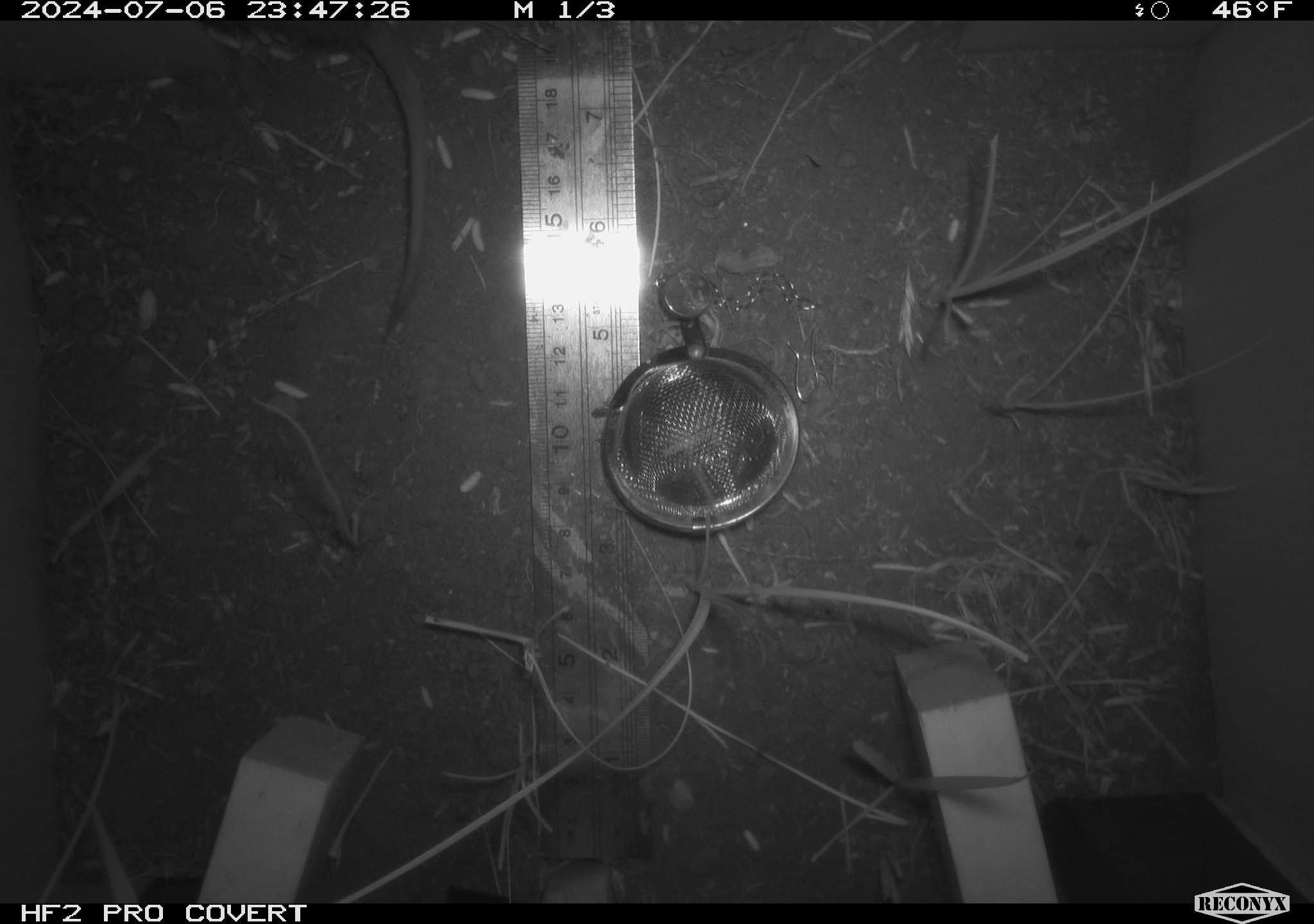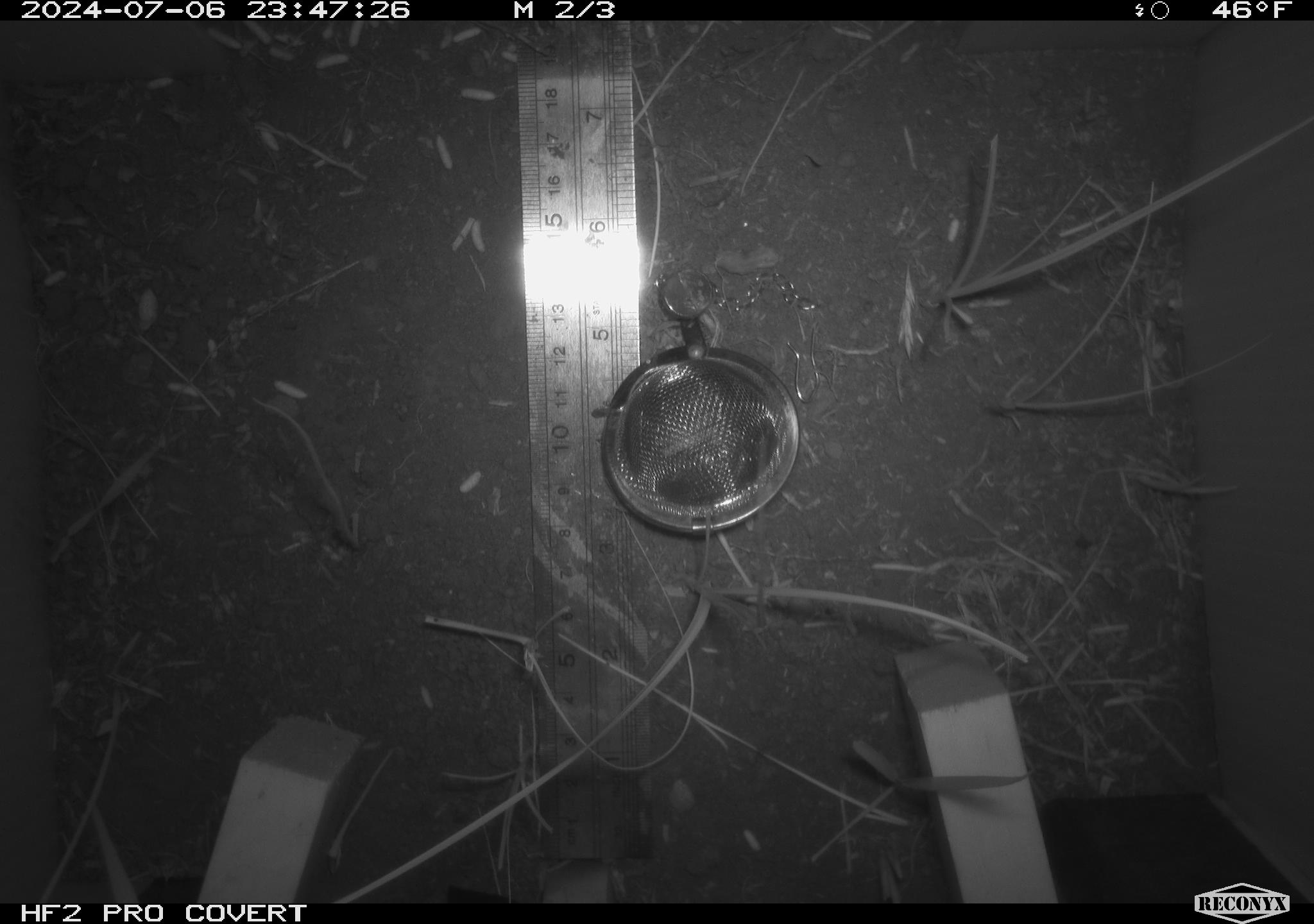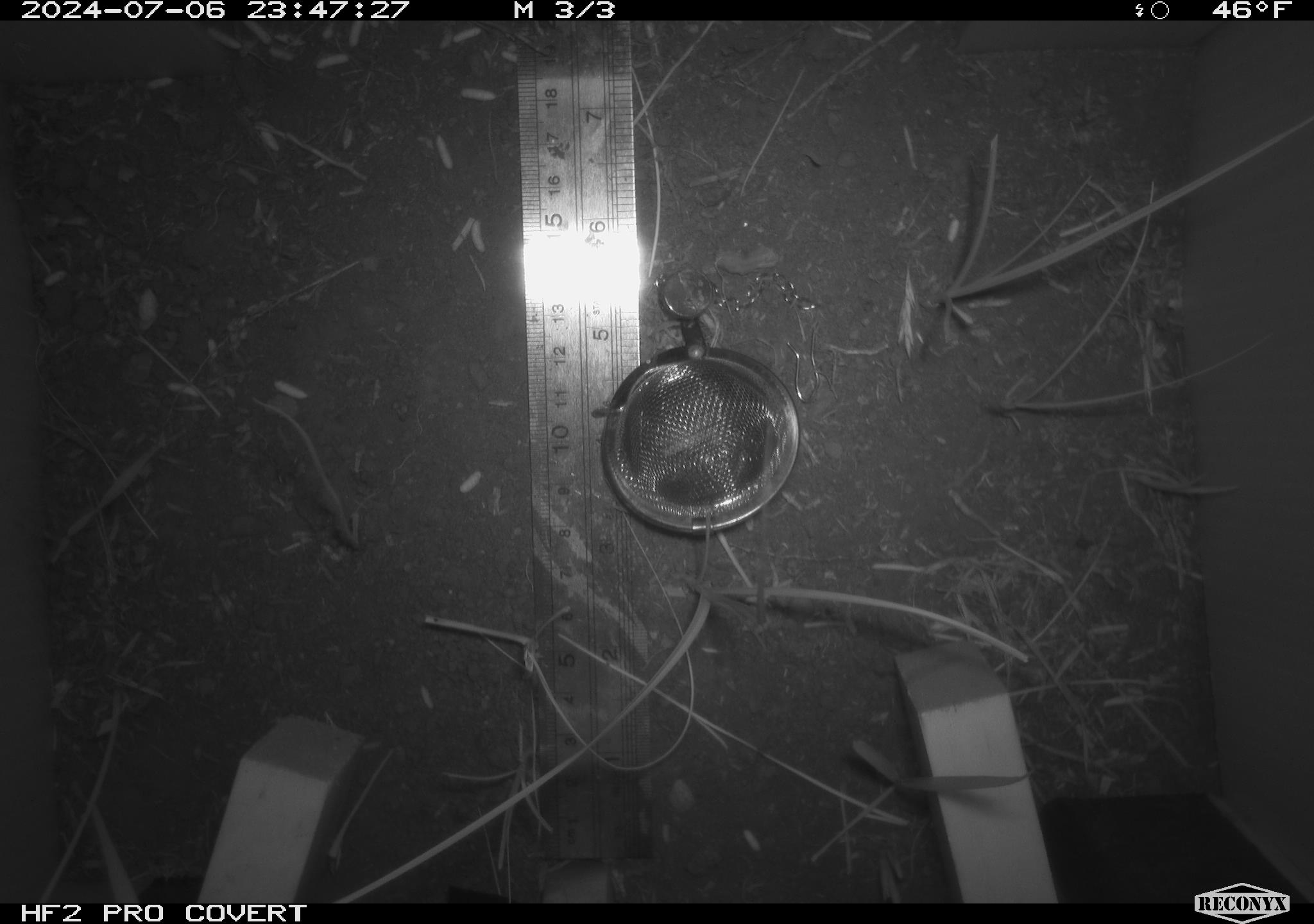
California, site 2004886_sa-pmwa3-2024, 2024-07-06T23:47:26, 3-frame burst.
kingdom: Animalia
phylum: Chordata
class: Mammalia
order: Rodentia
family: Cricetidae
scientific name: Arvicolinae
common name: voles, lemmings, and muskrats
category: arvicolinae subfamily